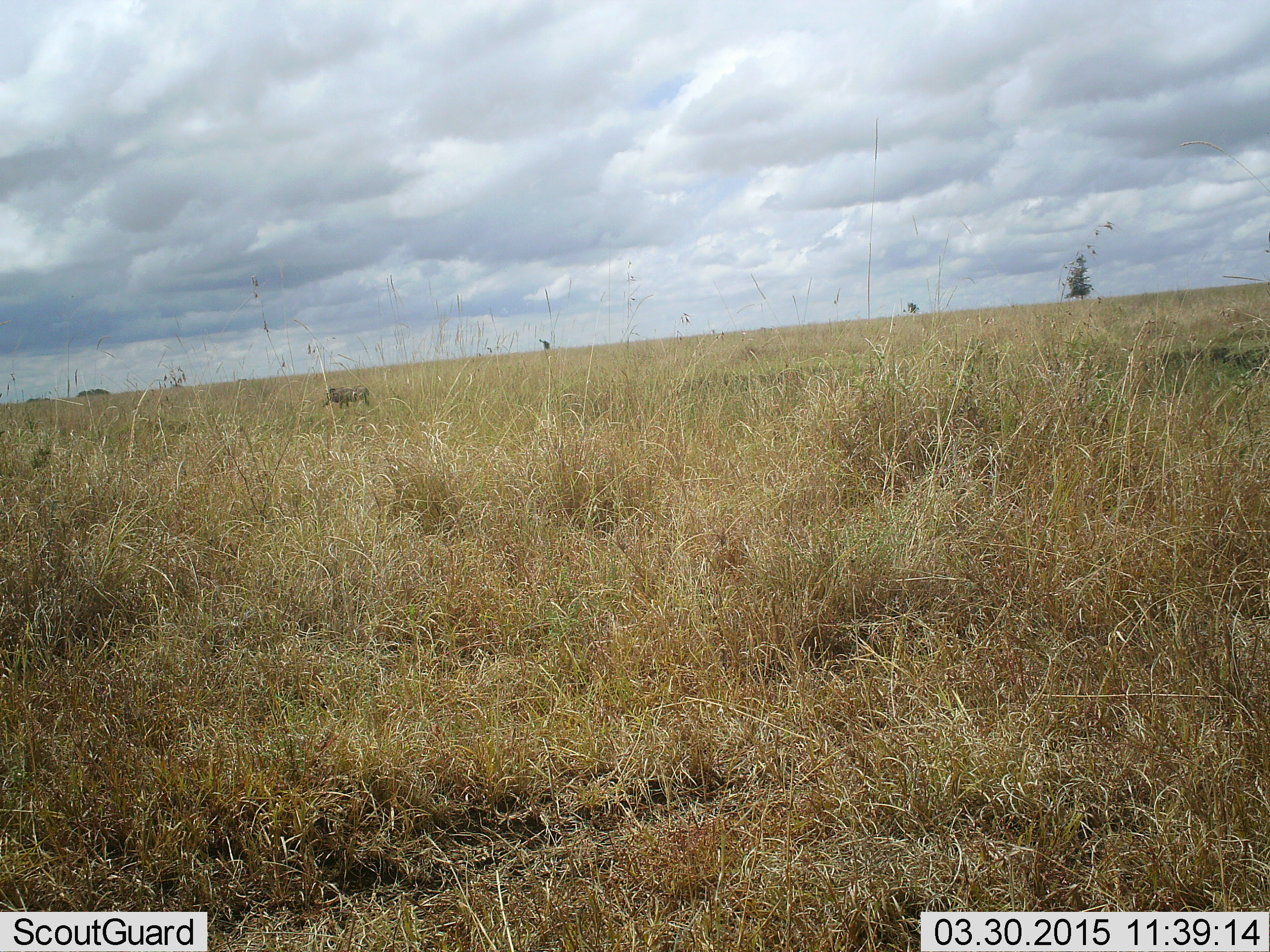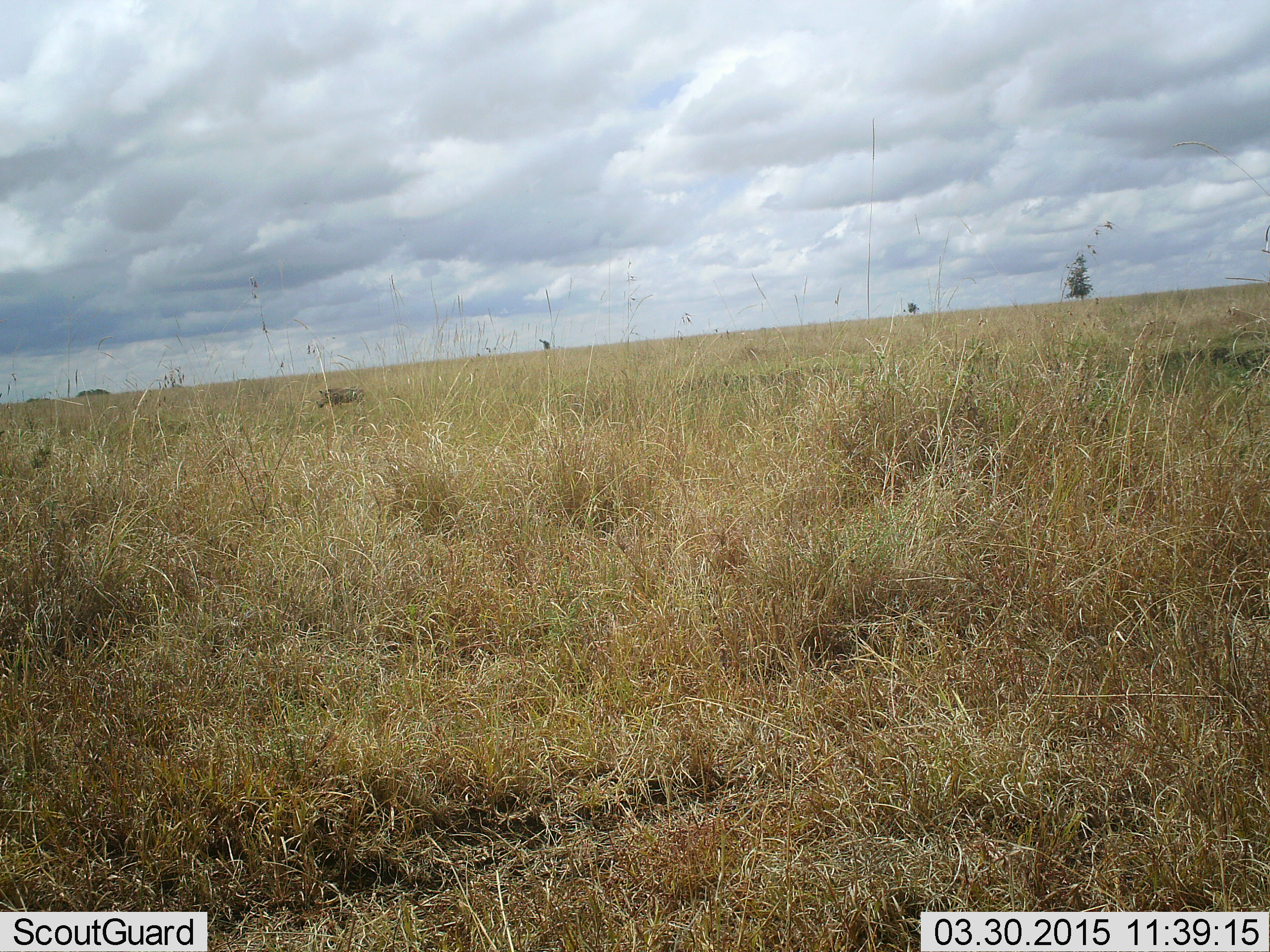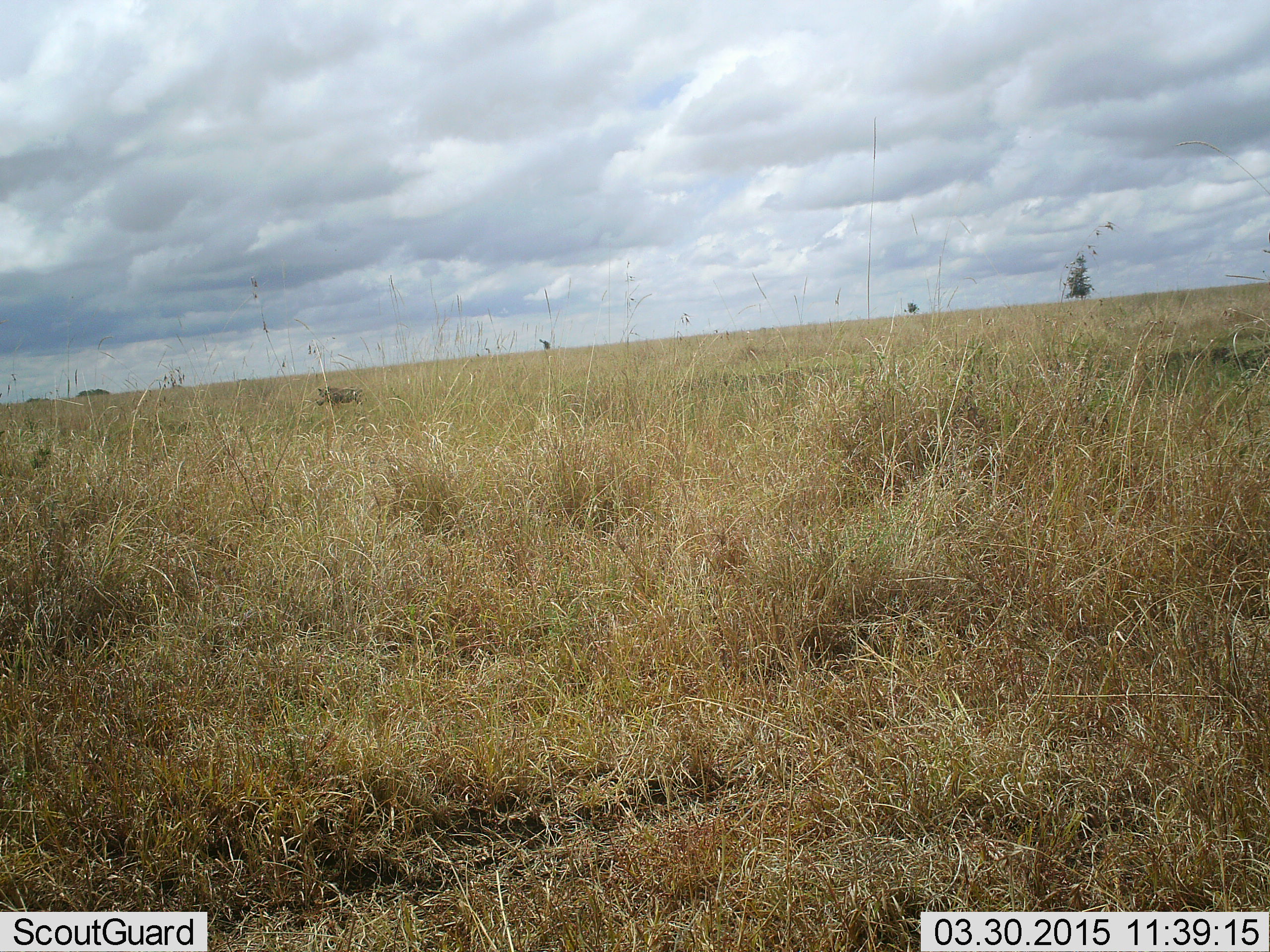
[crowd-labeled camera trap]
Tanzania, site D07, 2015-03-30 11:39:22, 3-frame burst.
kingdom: Animalia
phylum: Chordata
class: Mammalia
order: Artiodactyla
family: Suidae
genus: Phacochoerus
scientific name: Phacochoerus africanus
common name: warthog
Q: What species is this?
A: Warthog (Phacochoerus africanus).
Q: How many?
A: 1.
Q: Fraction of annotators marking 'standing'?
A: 38%.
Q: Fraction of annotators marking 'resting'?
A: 0%.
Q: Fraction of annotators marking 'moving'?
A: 62%.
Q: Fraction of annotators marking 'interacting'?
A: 0%.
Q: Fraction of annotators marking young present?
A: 0%.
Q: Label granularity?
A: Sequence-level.